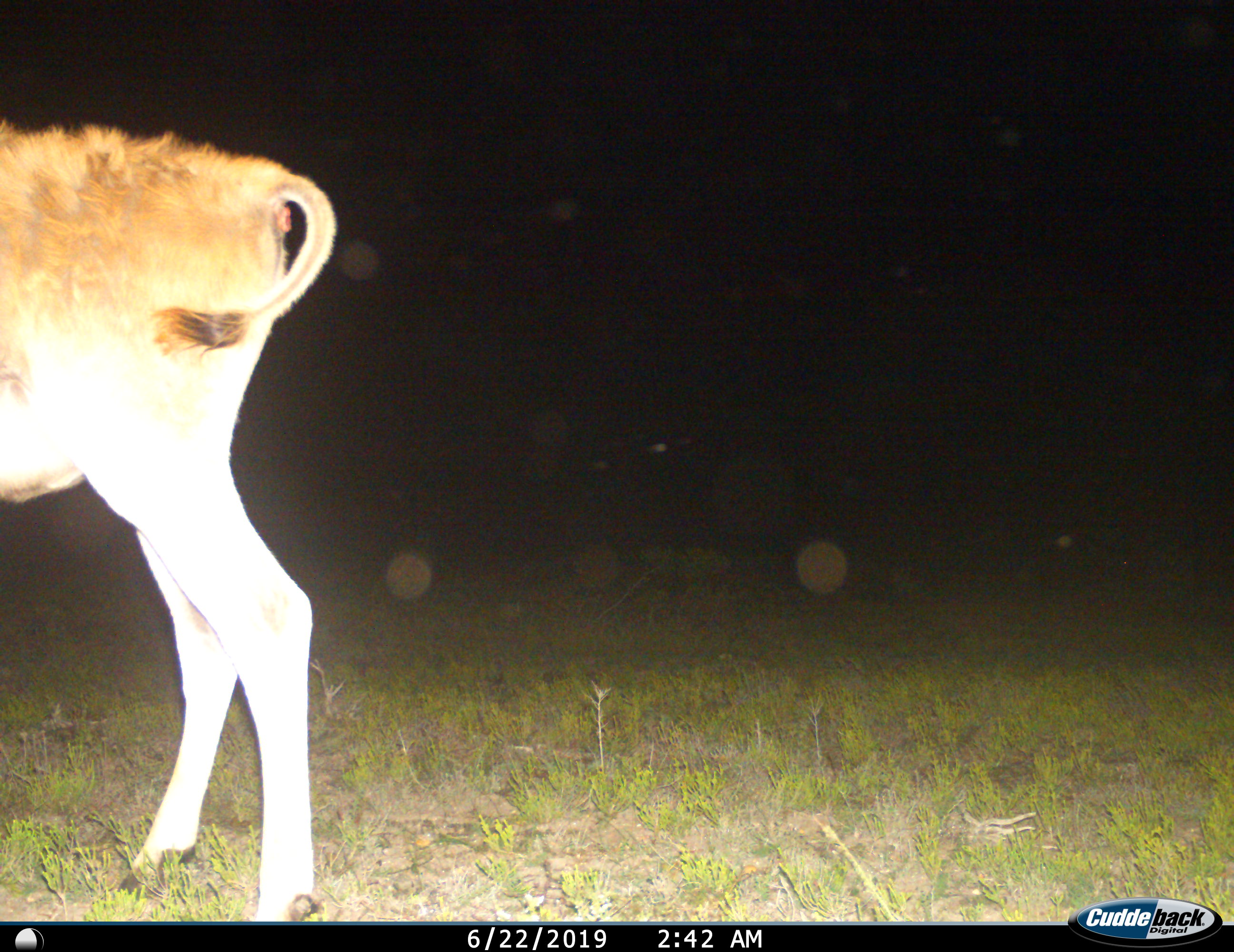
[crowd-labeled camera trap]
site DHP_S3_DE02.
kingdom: Animalia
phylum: Chordata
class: Mammalia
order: Artiodactyla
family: Bovidae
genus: Tragelaphus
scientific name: Tragelaphus oryx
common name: eland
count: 1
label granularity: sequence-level